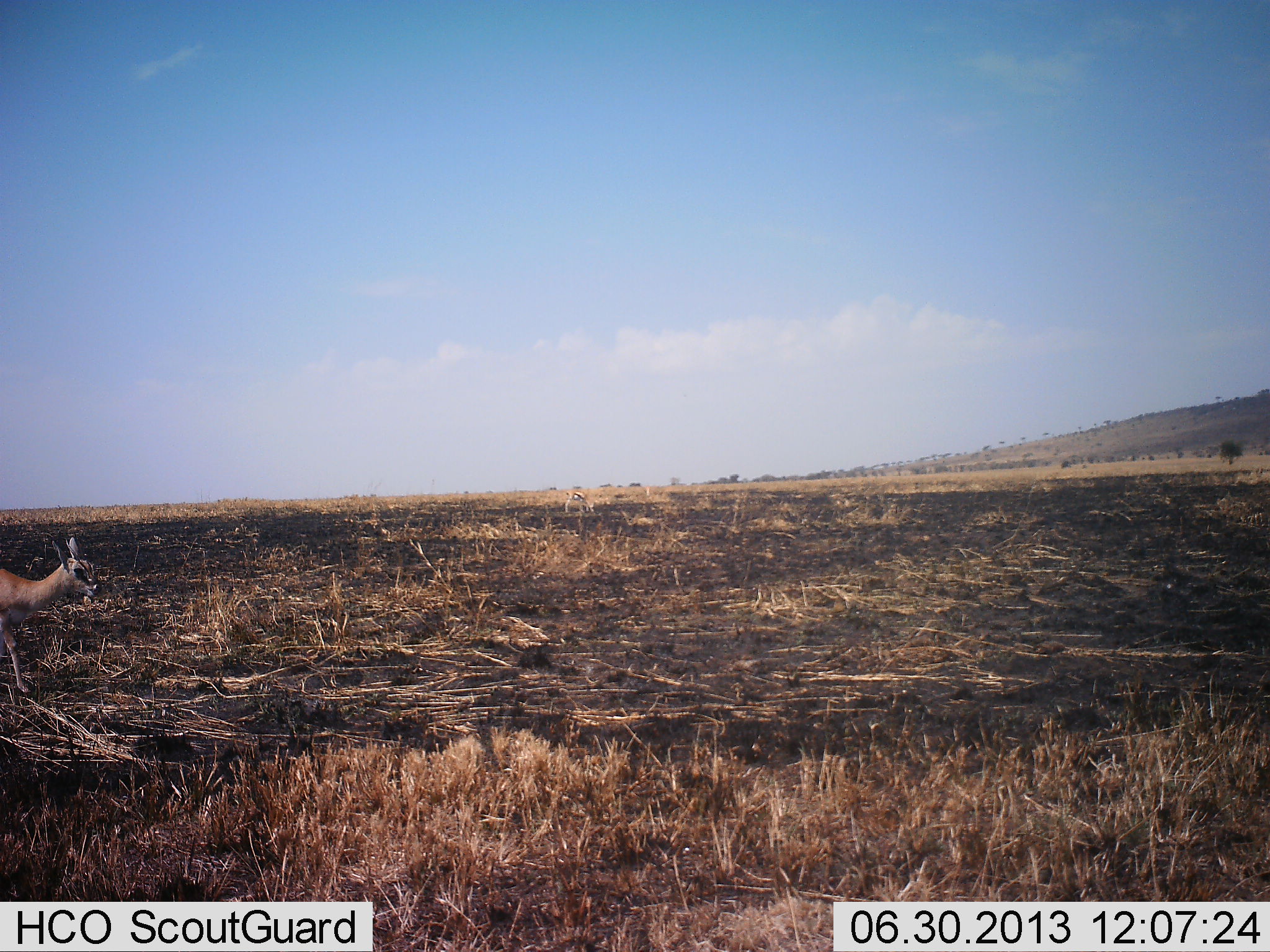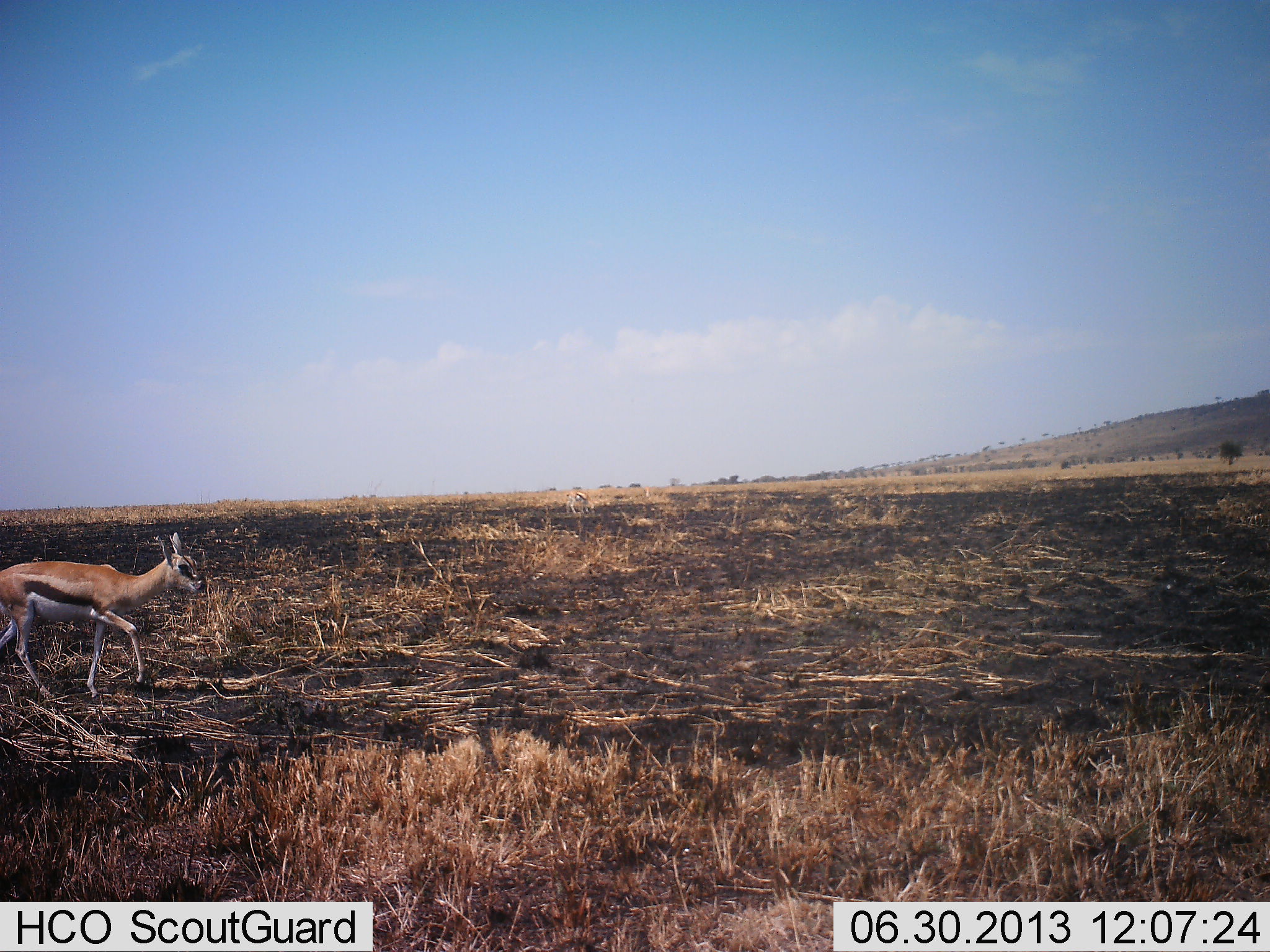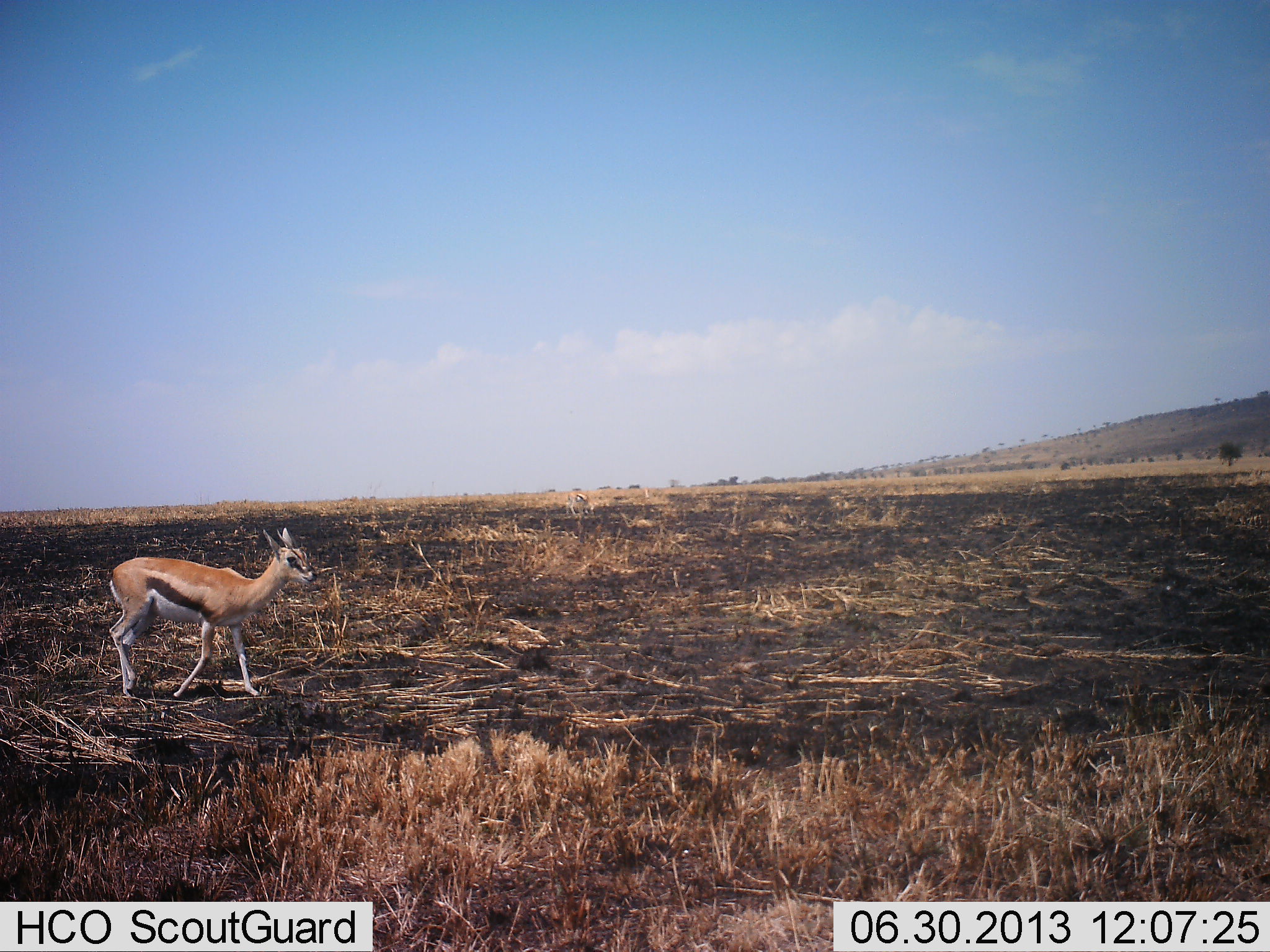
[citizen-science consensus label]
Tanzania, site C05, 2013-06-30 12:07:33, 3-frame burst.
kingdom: Animalia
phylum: Chordata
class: Mammalia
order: Artiodactyla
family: Bovidae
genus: Eudorcas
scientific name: Eudorcas thomsonii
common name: thomson's gazelle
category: gazellethomsons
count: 1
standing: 30%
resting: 0%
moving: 90%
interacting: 0%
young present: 0%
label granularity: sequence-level